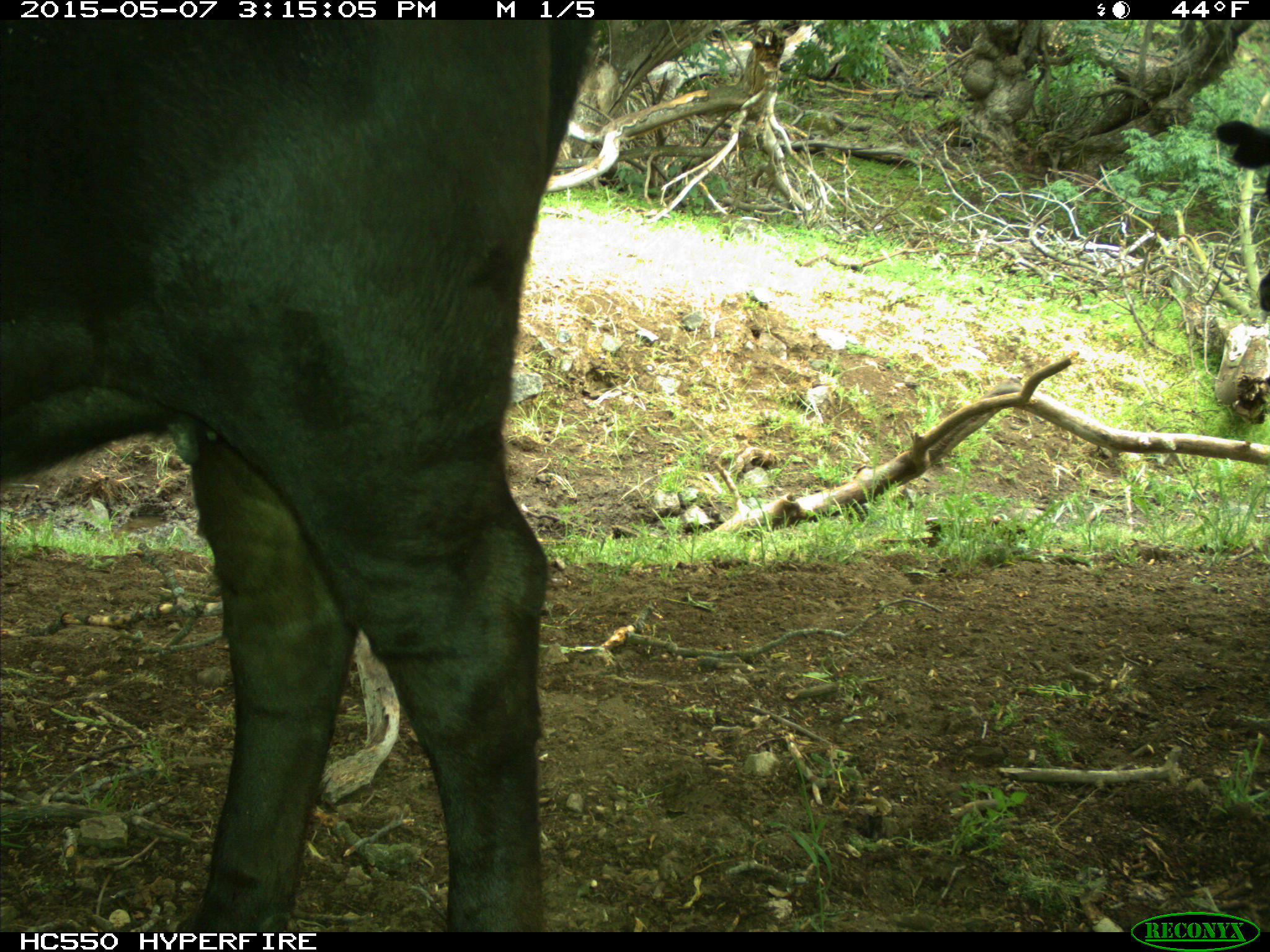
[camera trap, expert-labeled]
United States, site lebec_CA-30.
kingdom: Animalia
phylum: Chordata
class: Mammalia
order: Artiodactyla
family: Bovidae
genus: Bos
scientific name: Bos taurus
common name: domestic cow